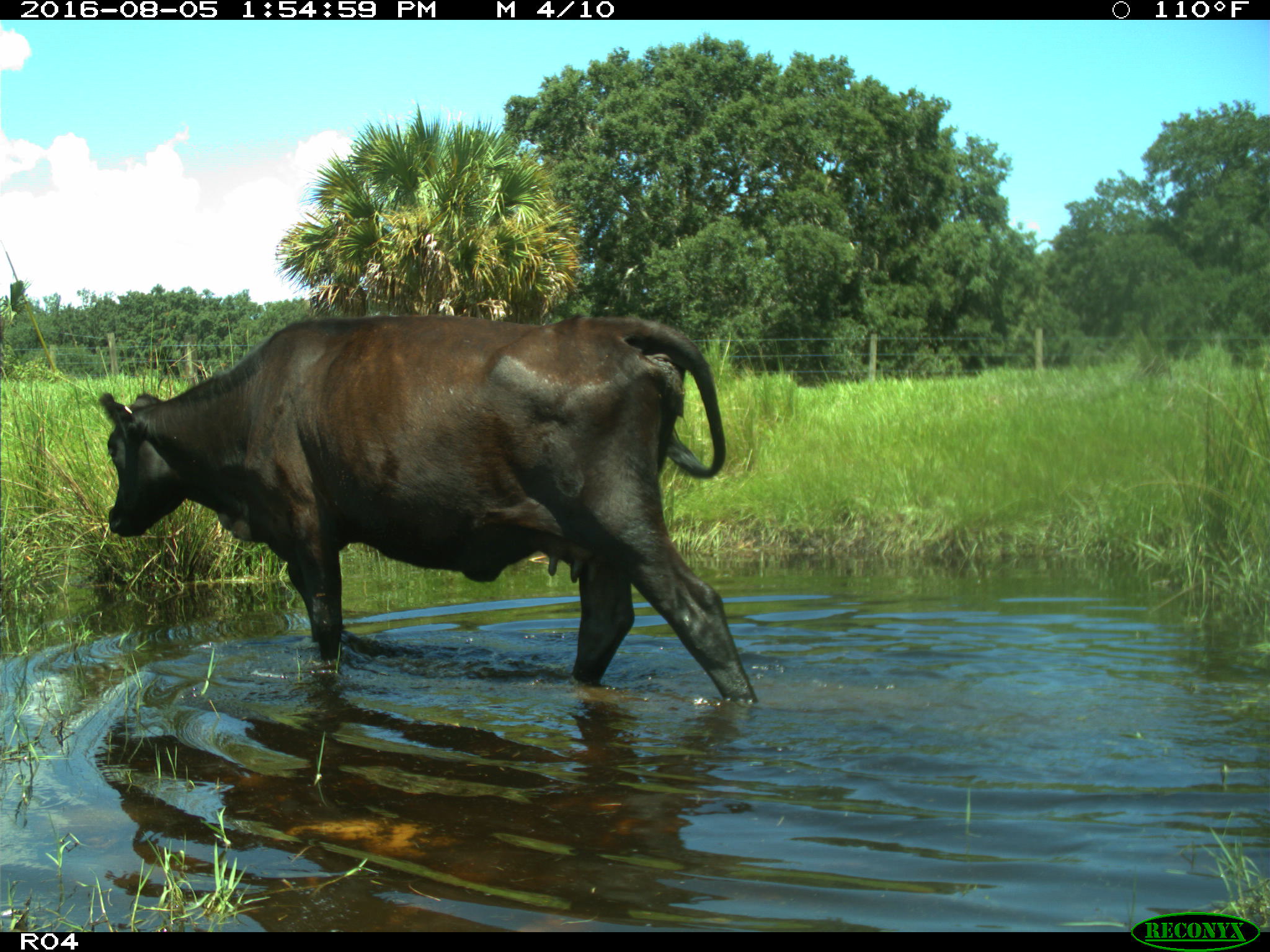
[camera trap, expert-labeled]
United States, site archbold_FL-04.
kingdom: Animalia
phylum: Chordata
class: Mammalia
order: Artiodactyla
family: Bovidae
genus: Bos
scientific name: Bos taurus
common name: domestic cow